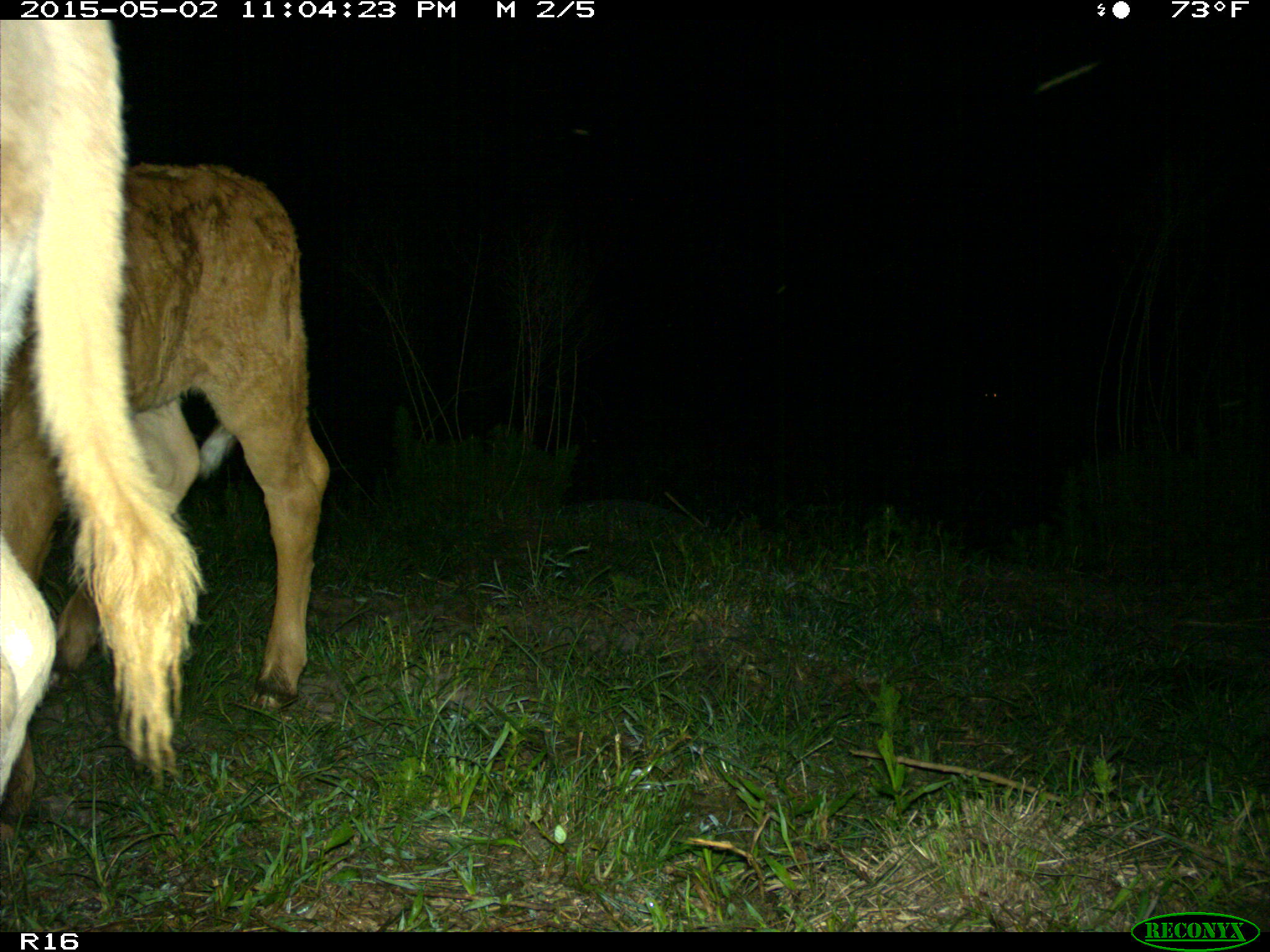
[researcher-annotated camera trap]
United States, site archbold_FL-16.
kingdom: Animalia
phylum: Chordata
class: Mammalia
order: Artiodactyla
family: Bovidae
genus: Bos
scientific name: Bos taurus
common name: domestic cow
Bos taurus (domestic cow).